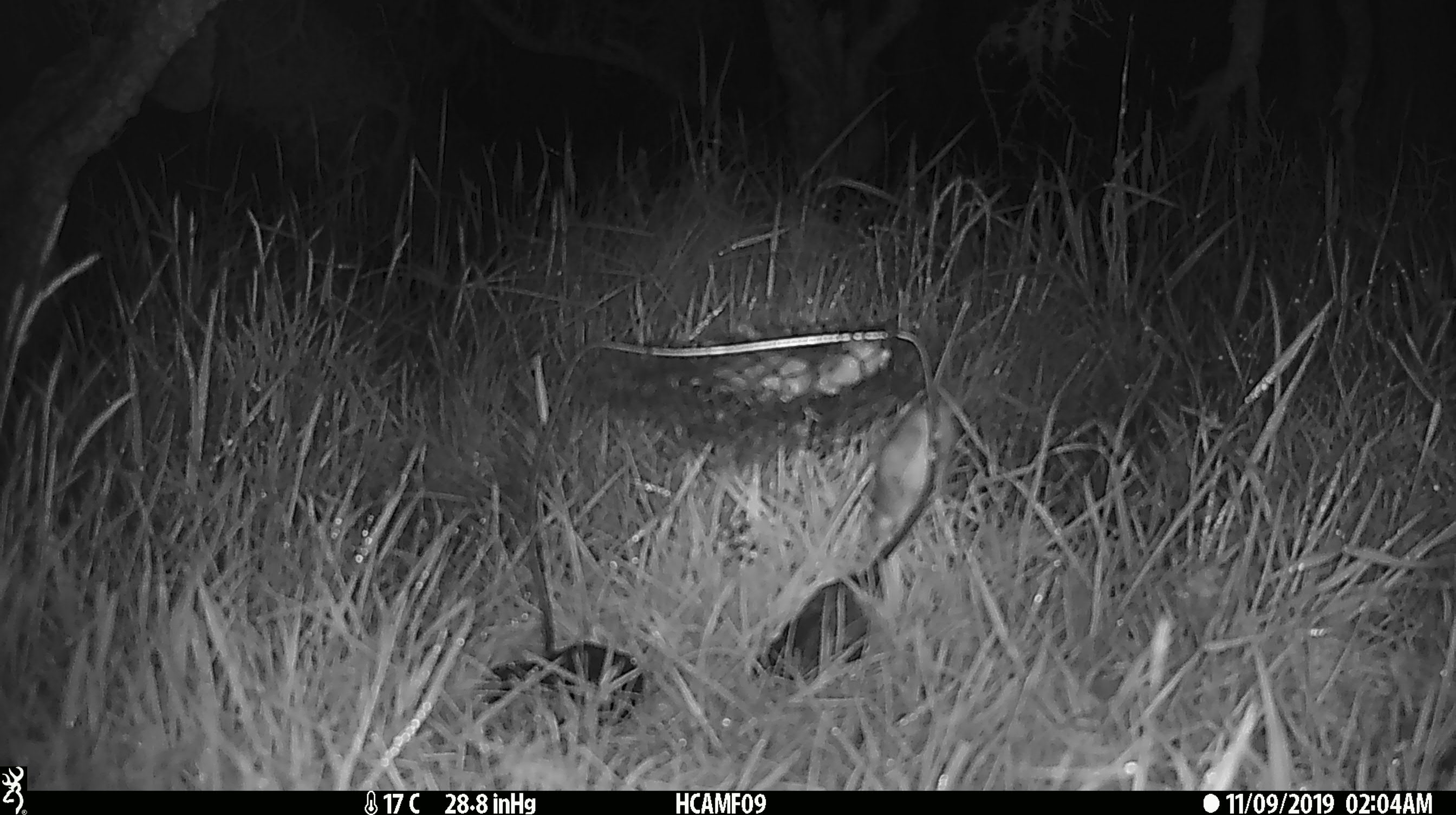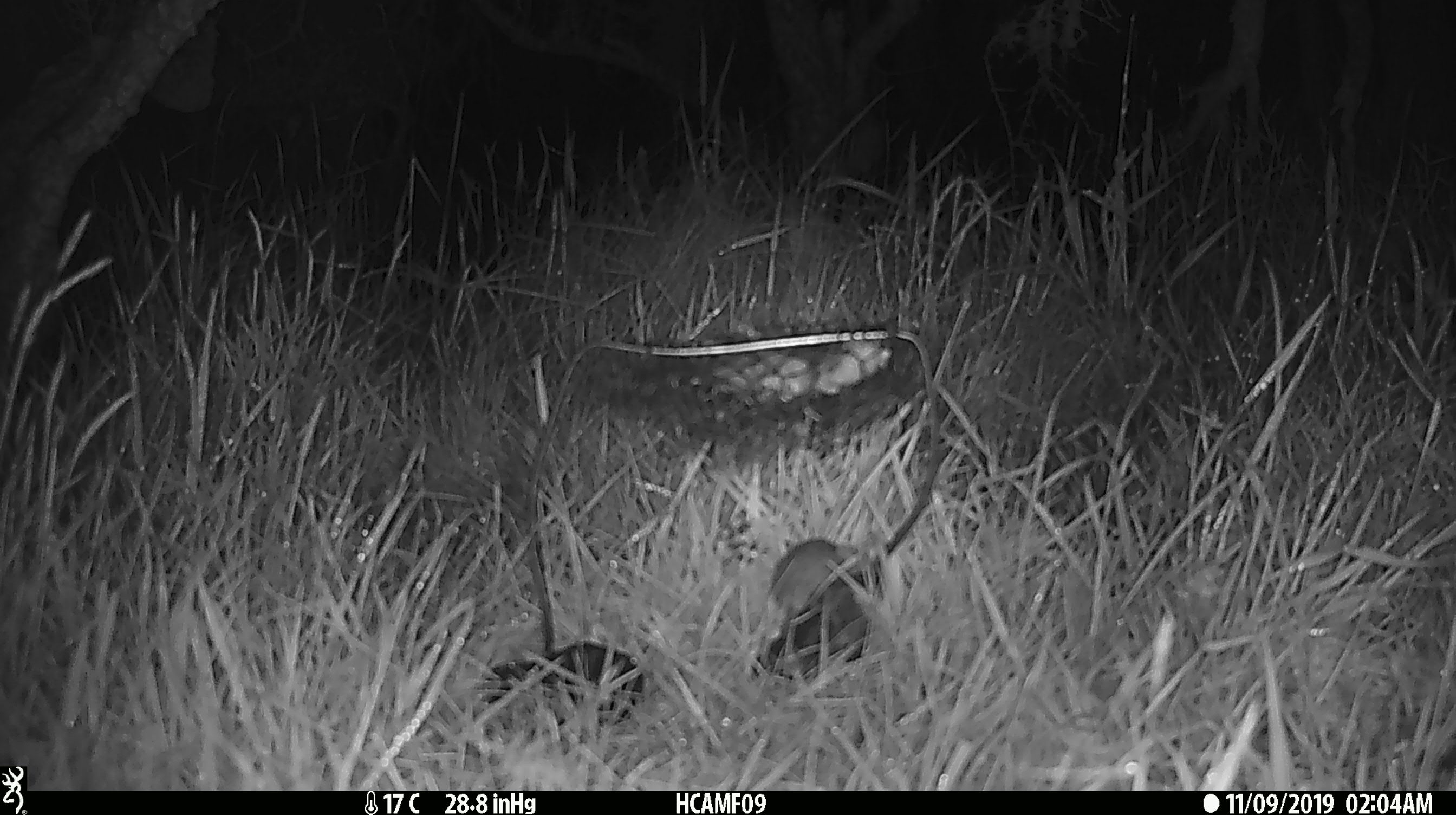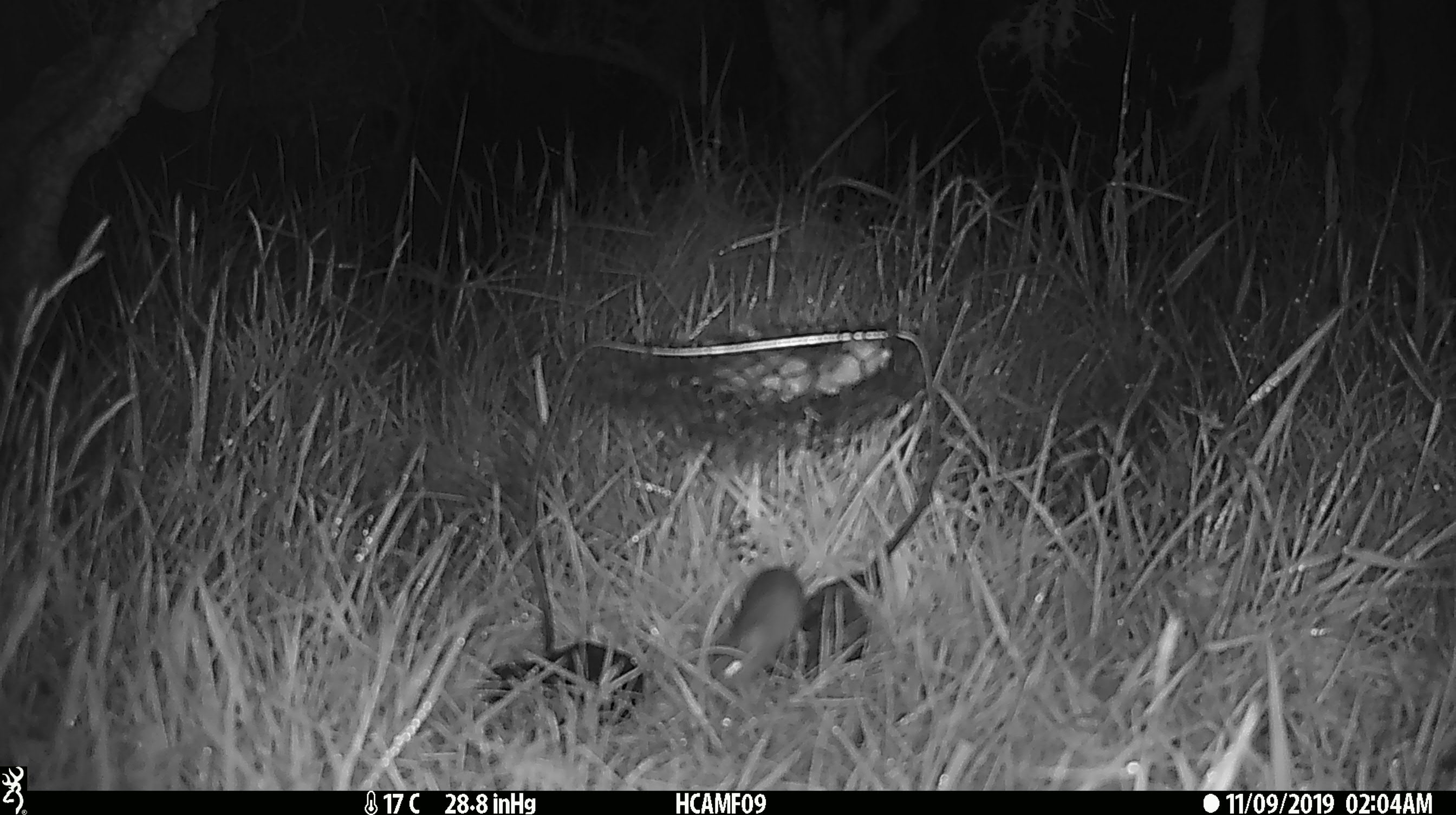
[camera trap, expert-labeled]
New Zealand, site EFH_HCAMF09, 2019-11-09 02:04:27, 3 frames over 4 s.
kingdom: Animalia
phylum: Chordata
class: Mammalia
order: Rodentia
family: Muridae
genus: Mus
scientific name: Mus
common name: mouse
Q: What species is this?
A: Mouse (Mus).